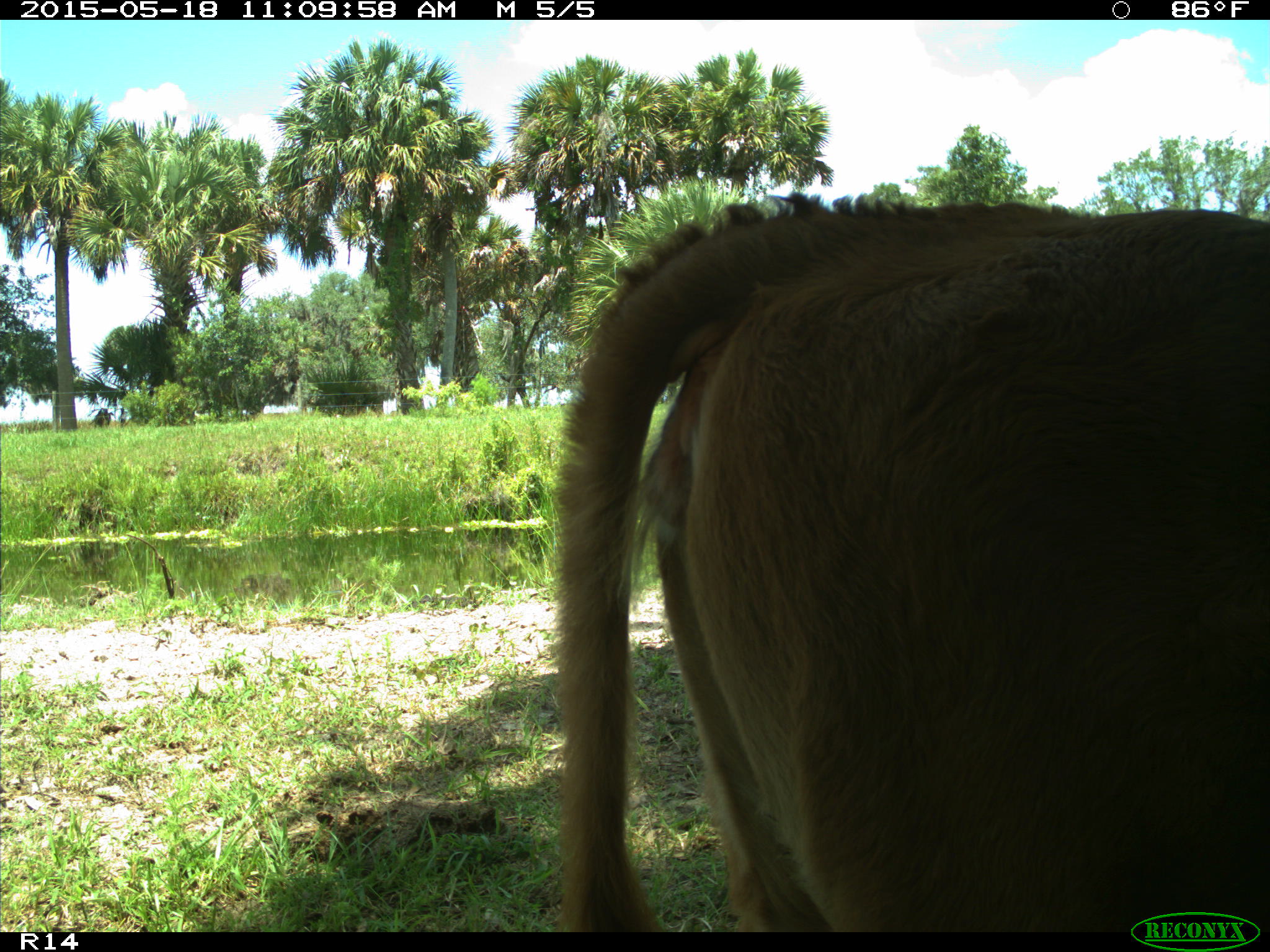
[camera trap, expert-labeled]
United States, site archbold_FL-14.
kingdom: Animalia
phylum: Chordata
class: Mammalia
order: Artiodactyla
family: Bovidae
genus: Bos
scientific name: Bos taurus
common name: domestic cow